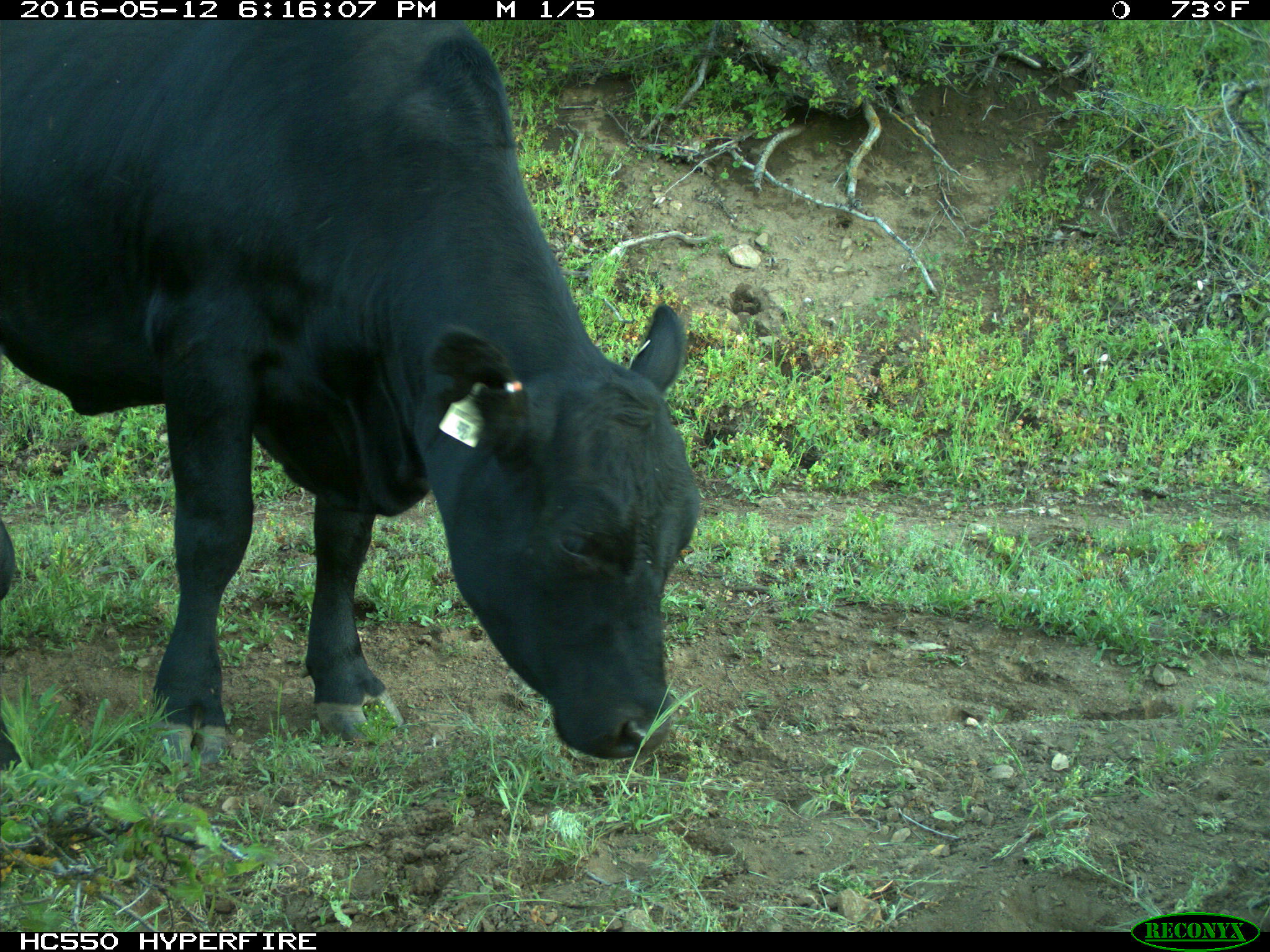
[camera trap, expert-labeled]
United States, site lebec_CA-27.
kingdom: Animalia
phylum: Chordata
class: Mammalia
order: Artiodactyla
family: Bovidae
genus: Bos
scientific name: Bos taurus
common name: domestic cow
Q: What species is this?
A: Bos taurus (domestic cow).